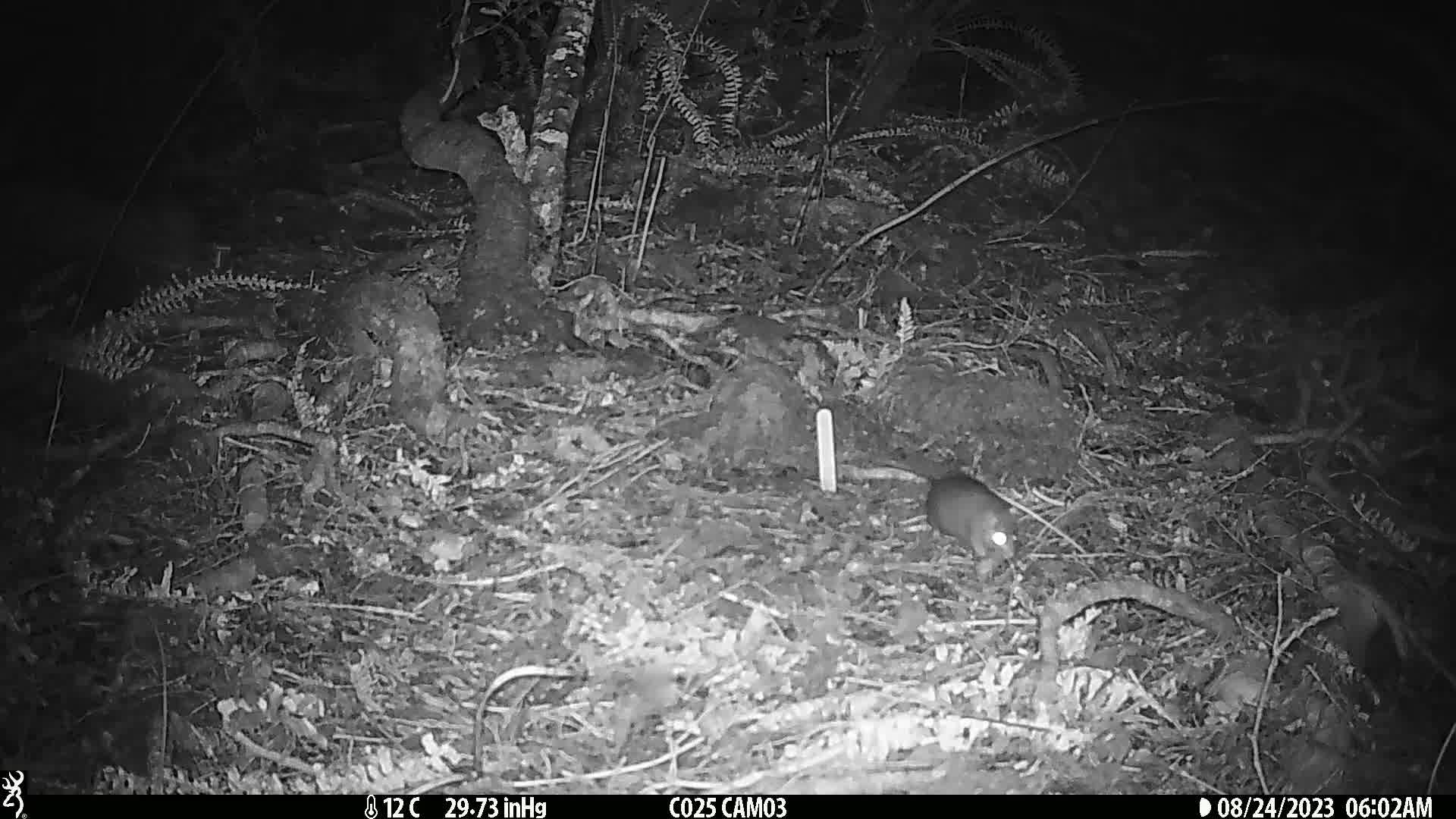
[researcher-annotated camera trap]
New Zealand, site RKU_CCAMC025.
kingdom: Animalia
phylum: Chordata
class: Mammalia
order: Rodentia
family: Muridae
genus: Rattus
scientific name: Rattus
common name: rat